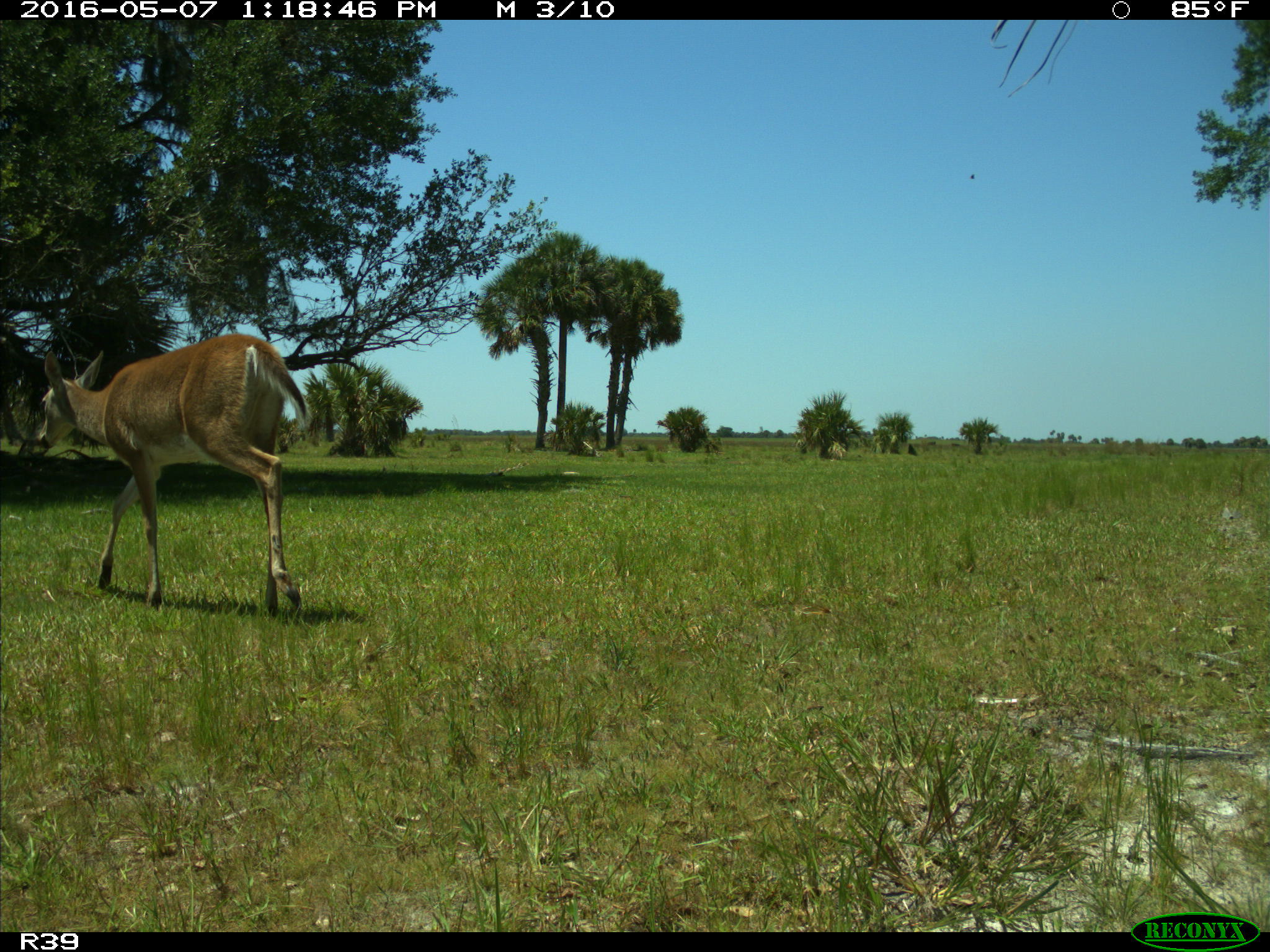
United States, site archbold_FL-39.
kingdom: Animalia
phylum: Chordata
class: Mammalia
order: Artiodactyla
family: Cervidae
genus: Odocoileus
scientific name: Odocoileus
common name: deer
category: unidentified deer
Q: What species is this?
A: Unidentified deer (deer) (Odocoileus).